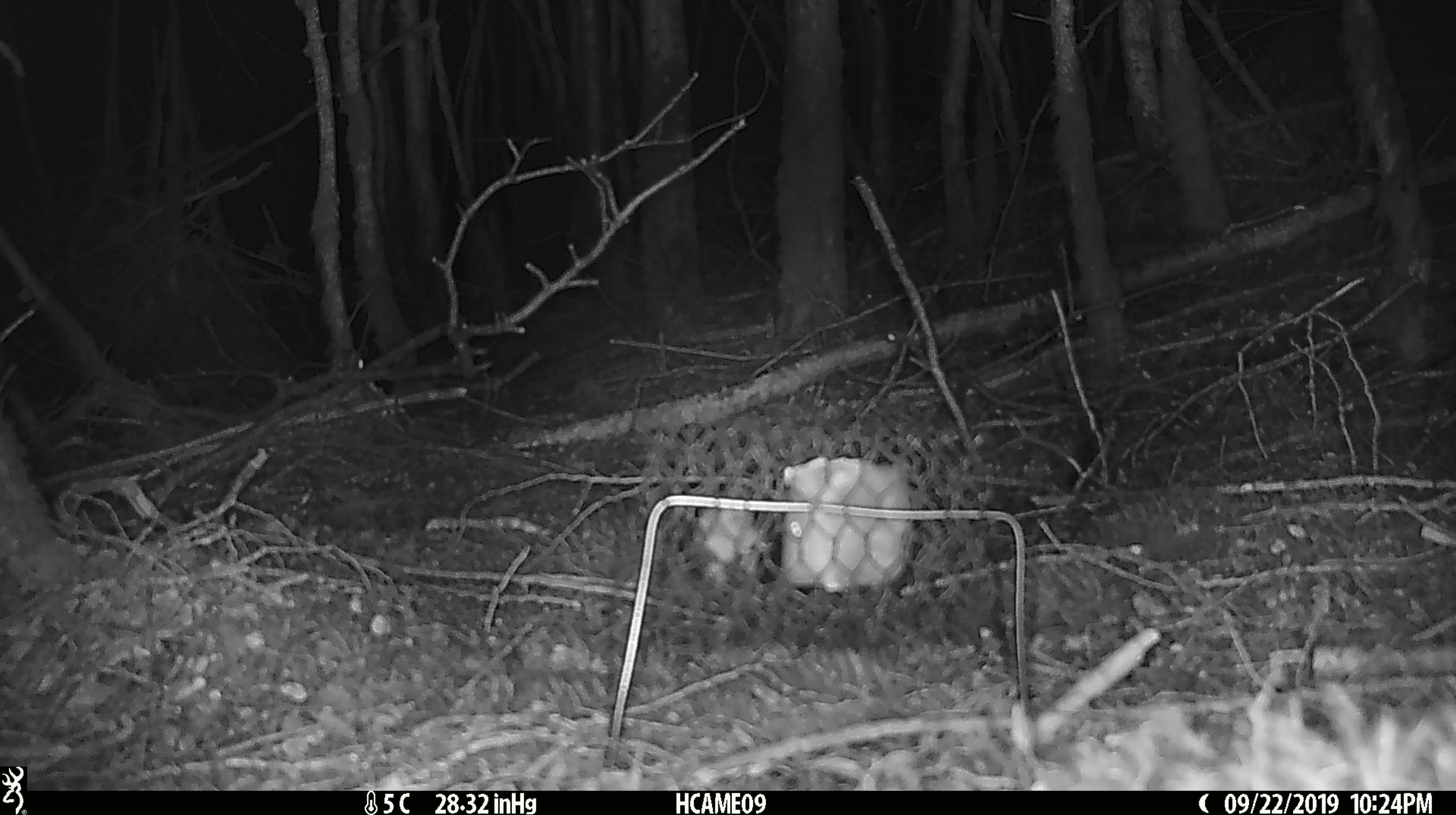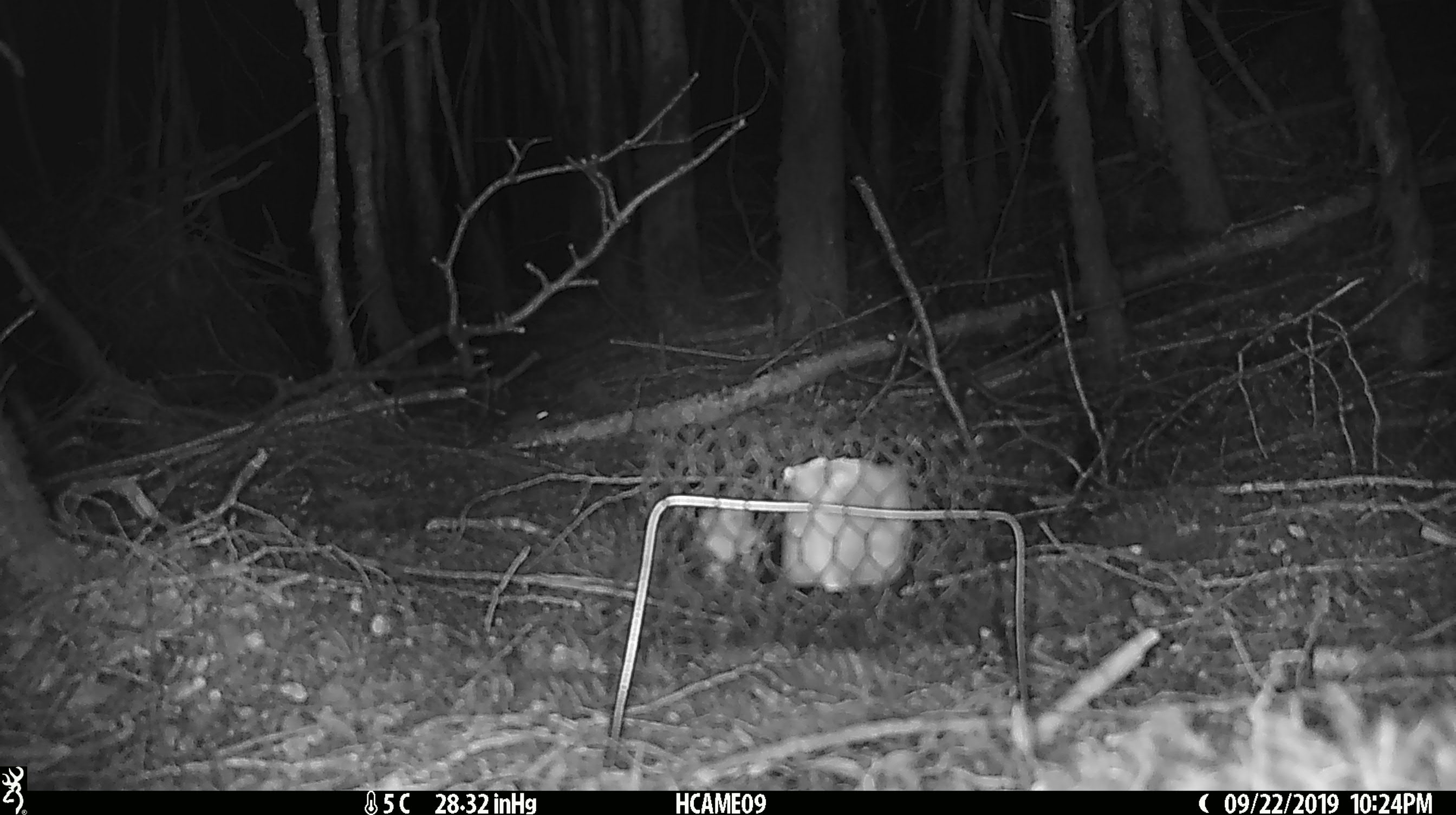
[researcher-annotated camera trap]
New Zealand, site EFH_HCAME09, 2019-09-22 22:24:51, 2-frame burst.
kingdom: Animalia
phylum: Chordata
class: Mammalia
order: Rodentia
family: Muridae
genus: Mus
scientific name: Mus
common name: mouse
Mouse (Mus).